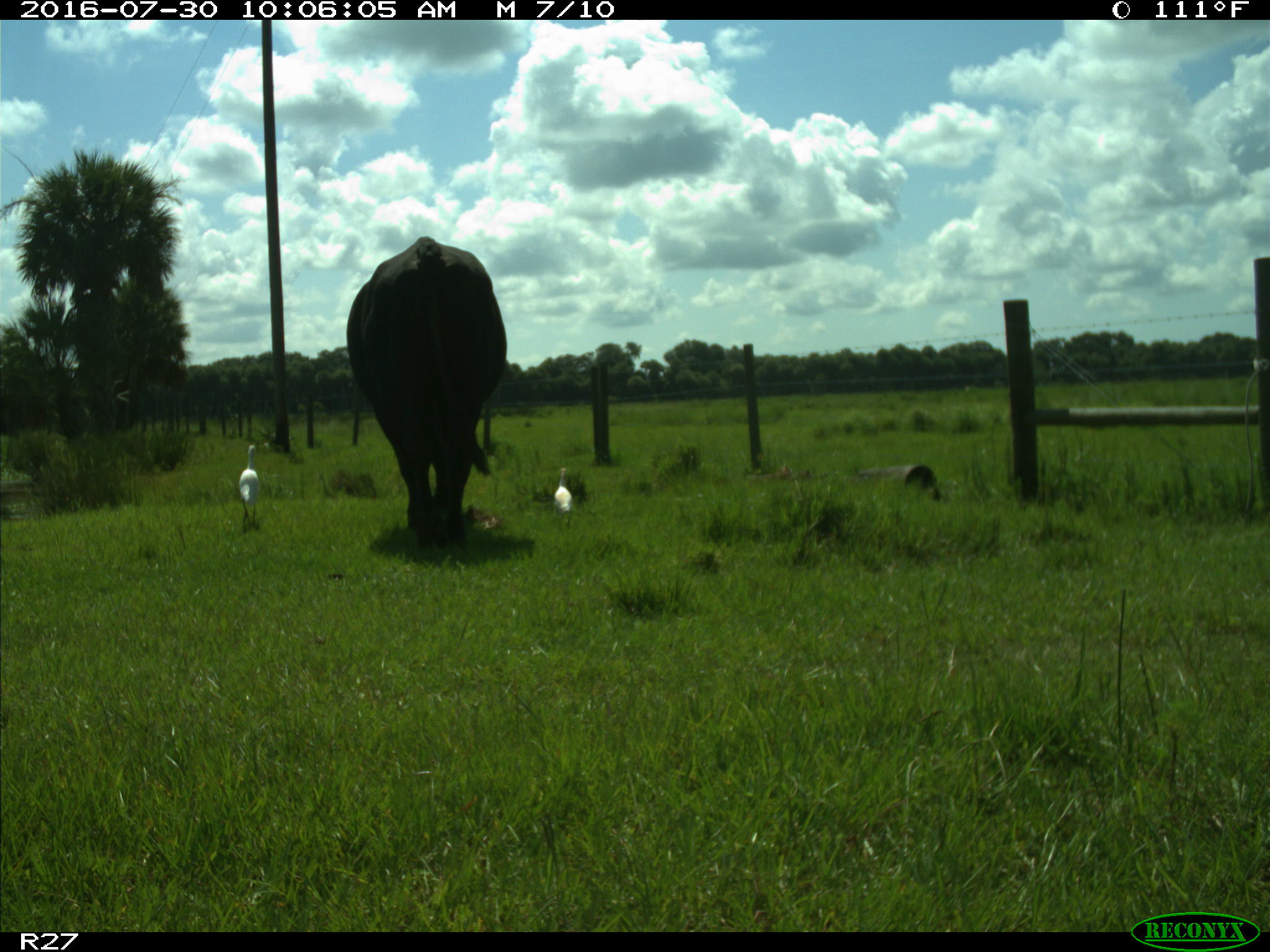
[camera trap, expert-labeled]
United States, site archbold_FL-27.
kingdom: Animalia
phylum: Chordata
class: Mammalia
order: Artiodactyla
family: Bovidae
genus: Bos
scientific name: Bos taurus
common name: domestic cow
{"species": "Bos taurus (domestic cow)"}